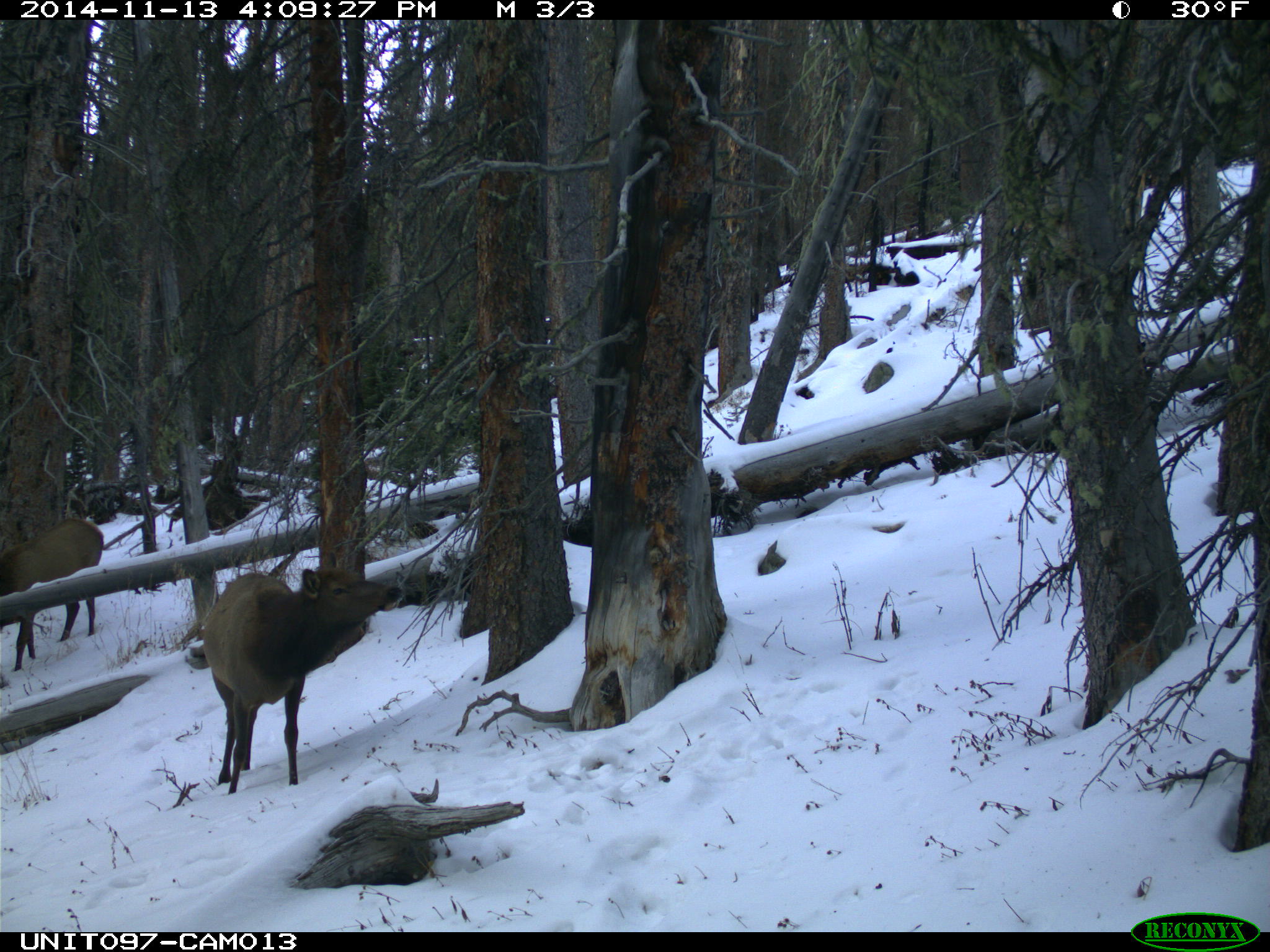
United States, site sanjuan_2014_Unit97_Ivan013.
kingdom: Animalia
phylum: Chordata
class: Mammalia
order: Artiodactyla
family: Cervidae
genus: Cervus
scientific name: Cervus elaphus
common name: red deer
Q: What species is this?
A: Cervus elaphus (red deer).